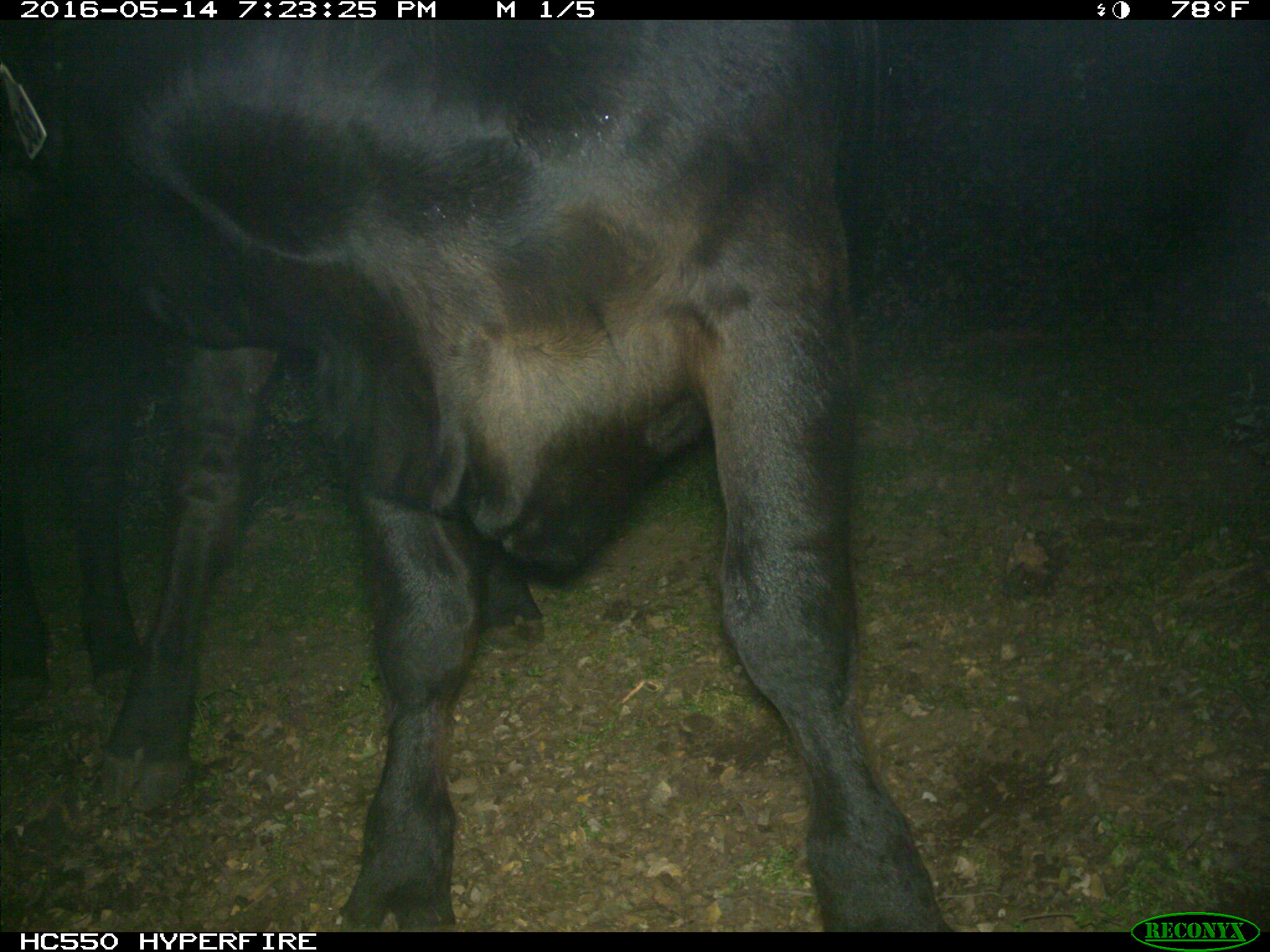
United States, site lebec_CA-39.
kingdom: Animalia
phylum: Chordata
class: Mammalia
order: Artiodactyla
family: Bovidae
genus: Bos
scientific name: Bos taurus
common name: domestic cow